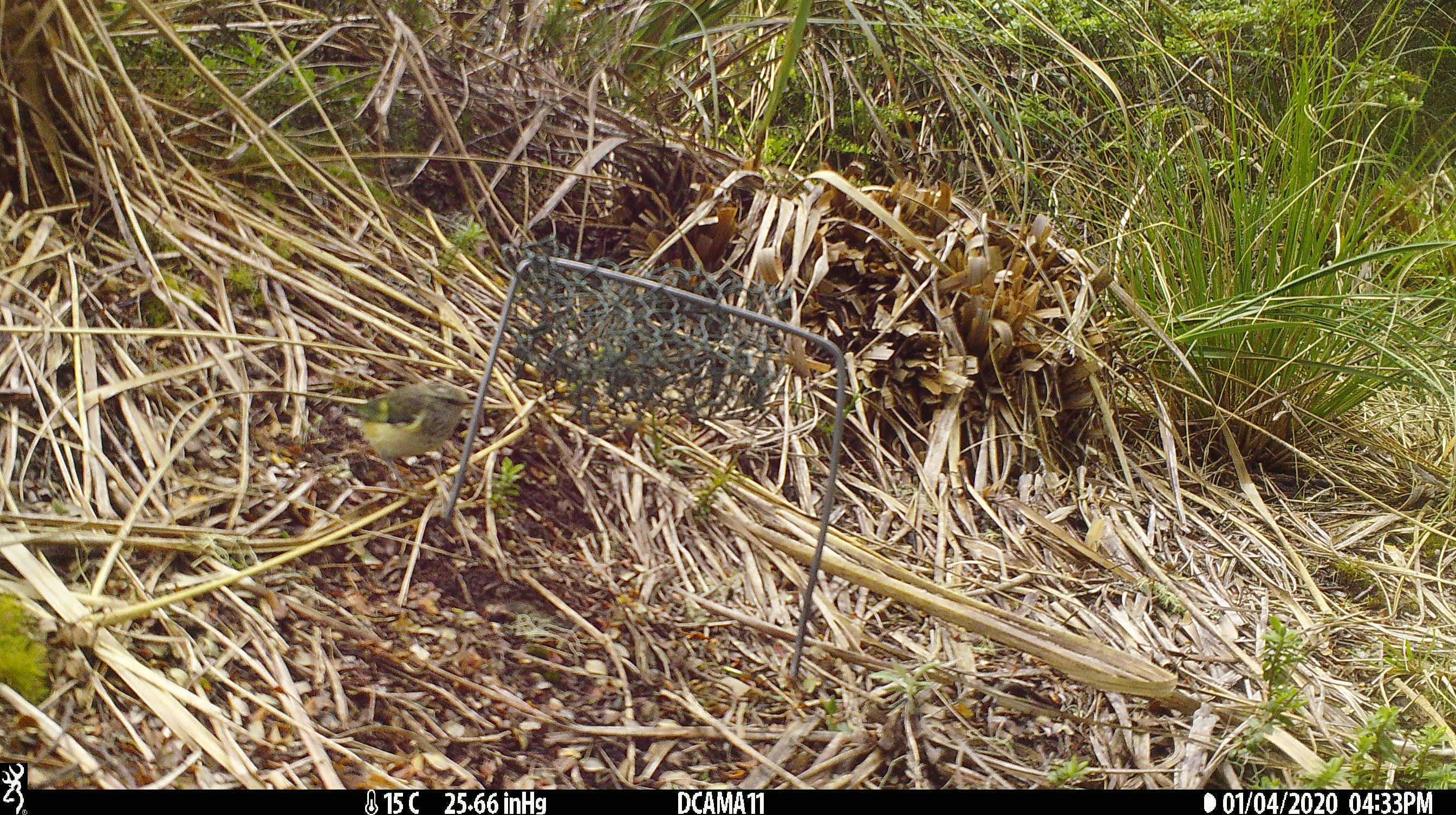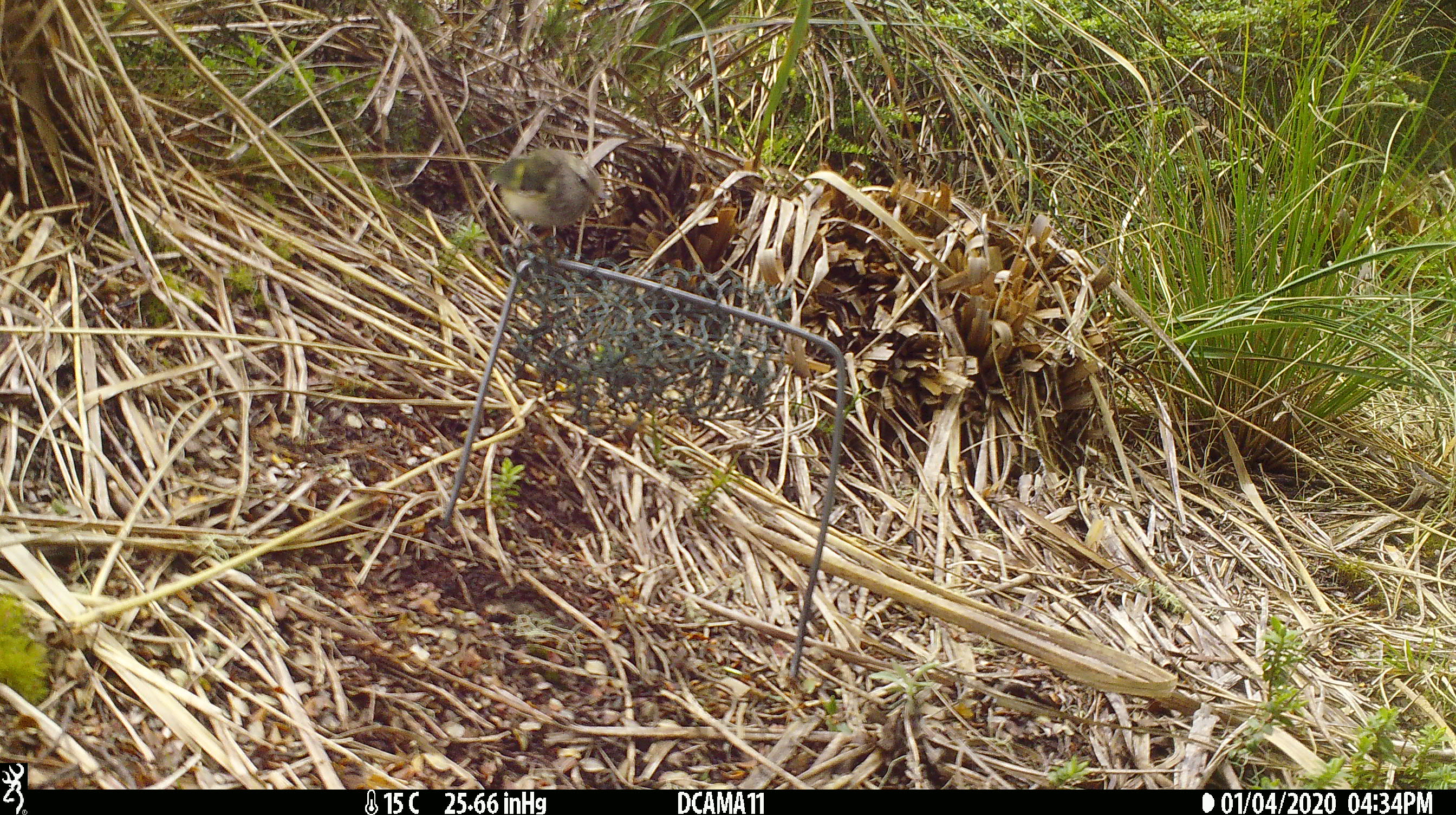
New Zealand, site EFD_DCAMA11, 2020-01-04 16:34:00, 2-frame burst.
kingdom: Animalia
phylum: Chordata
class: Aves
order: Passeriformes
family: Acanthisittidae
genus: Acanthisitta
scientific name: Acanthisitta chloris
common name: rifleman